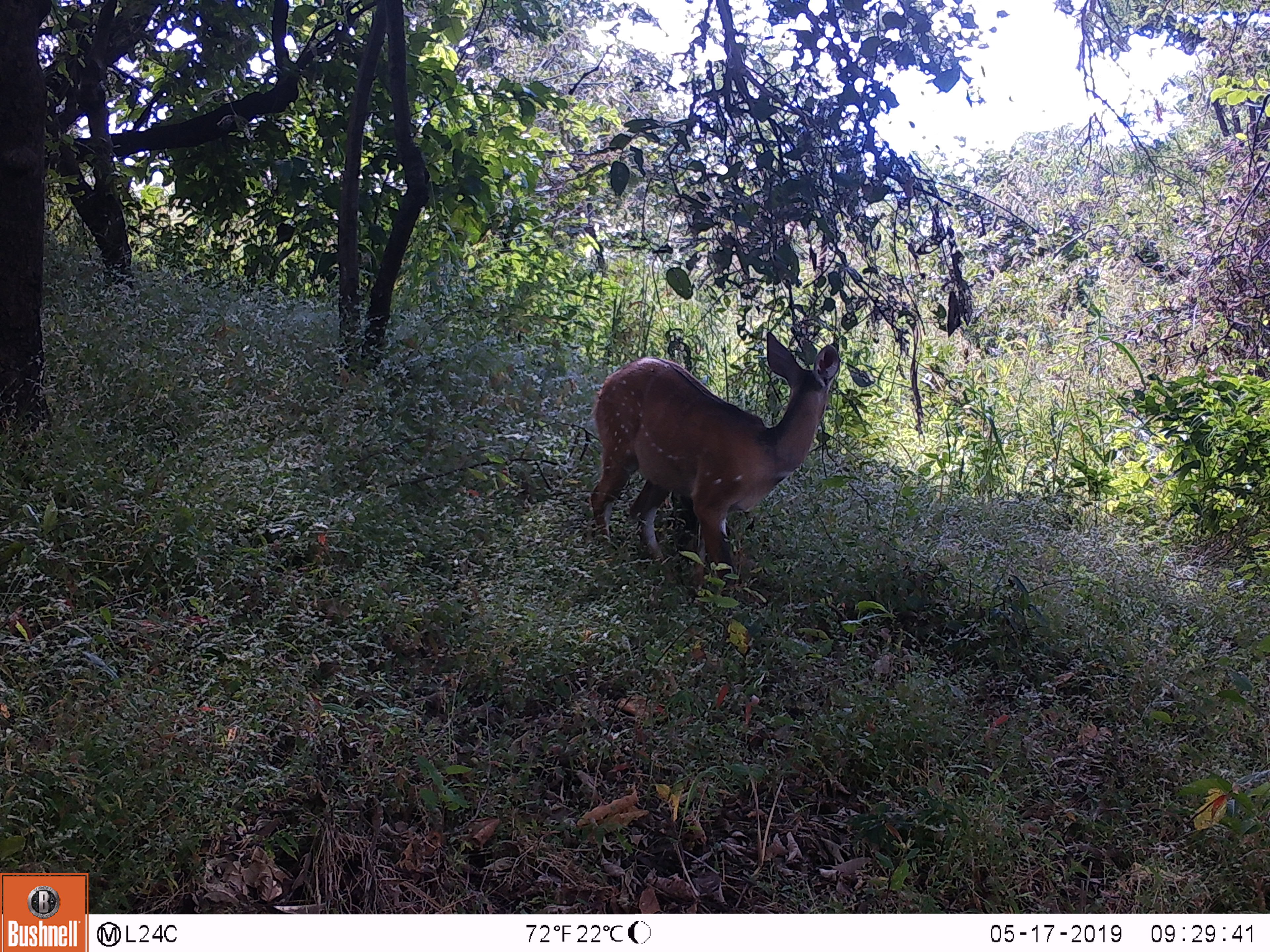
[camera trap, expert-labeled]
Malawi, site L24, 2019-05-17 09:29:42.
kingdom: Animalia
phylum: Chordata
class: Mammalia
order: Artiodactyla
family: Bovidae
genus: Tragelaphus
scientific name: Tragelaphus sylvaticus sylvaticus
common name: cape bushbuck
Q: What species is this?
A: Cape bushbuck (Tragelaphus sylvaticus sylvaticus).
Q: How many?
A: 1.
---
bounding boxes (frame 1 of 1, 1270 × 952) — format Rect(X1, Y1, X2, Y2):
cape bushbuck: Rect(568, 314, 851, 575)